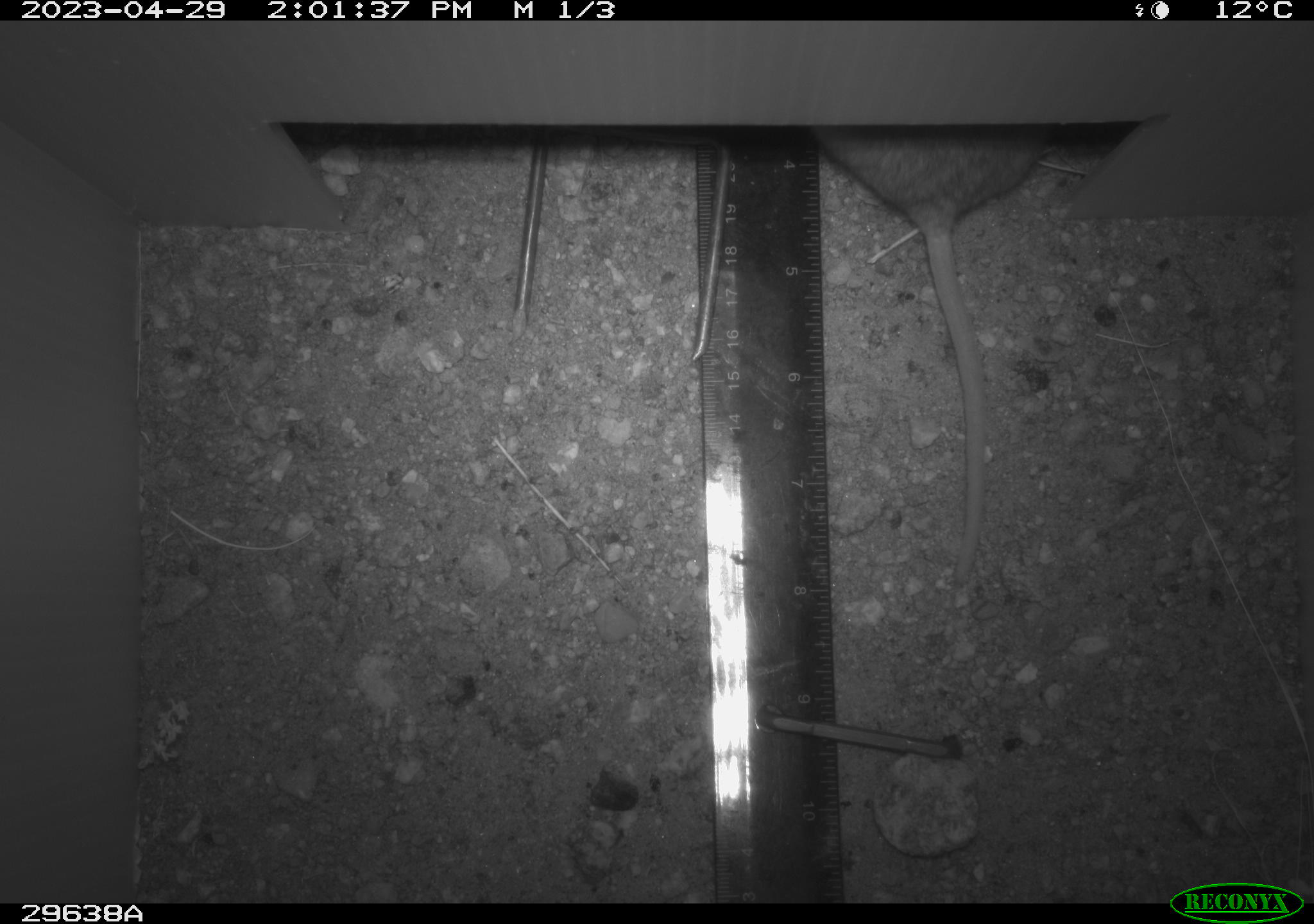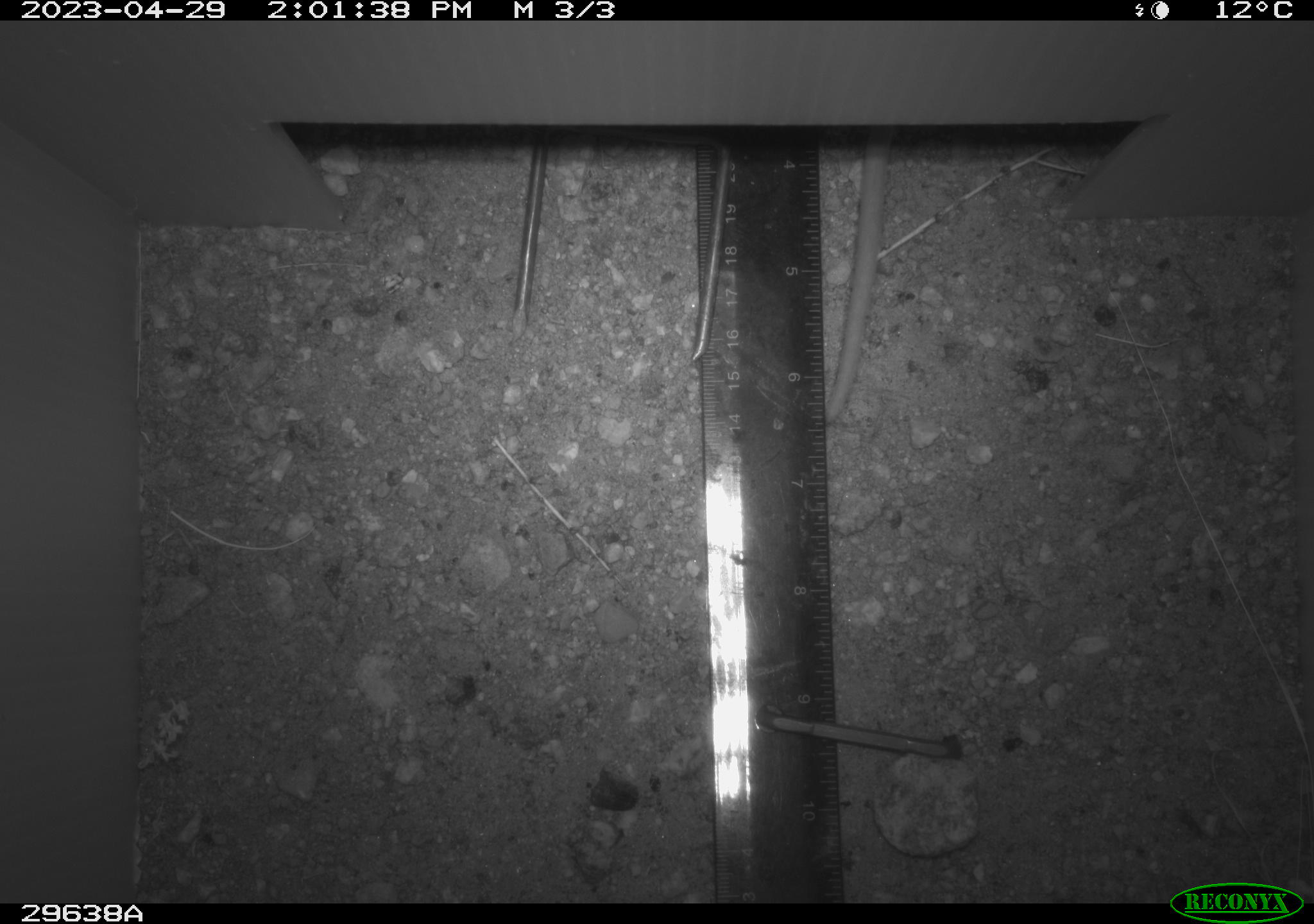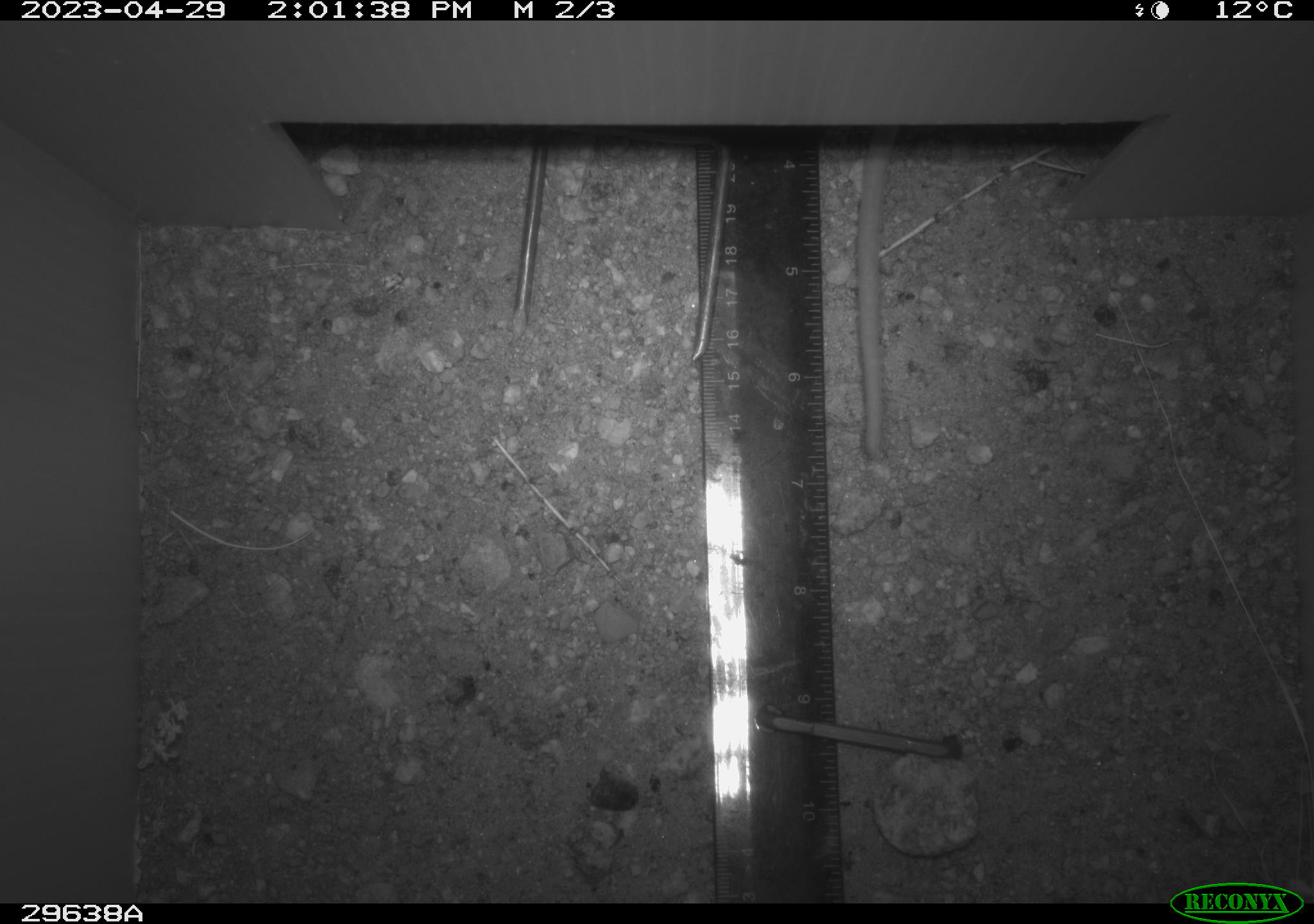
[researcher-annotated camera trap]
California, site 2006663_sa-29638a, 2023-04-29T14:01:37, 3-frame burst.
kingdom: Animalia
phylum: Chordata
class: Mammalia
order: Rodentia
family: Cricetidae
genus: Peromyscus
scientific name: Peromyscus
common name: deer mice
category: peromyscus species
Peromyscus species (deer mice) (Peromyscus).